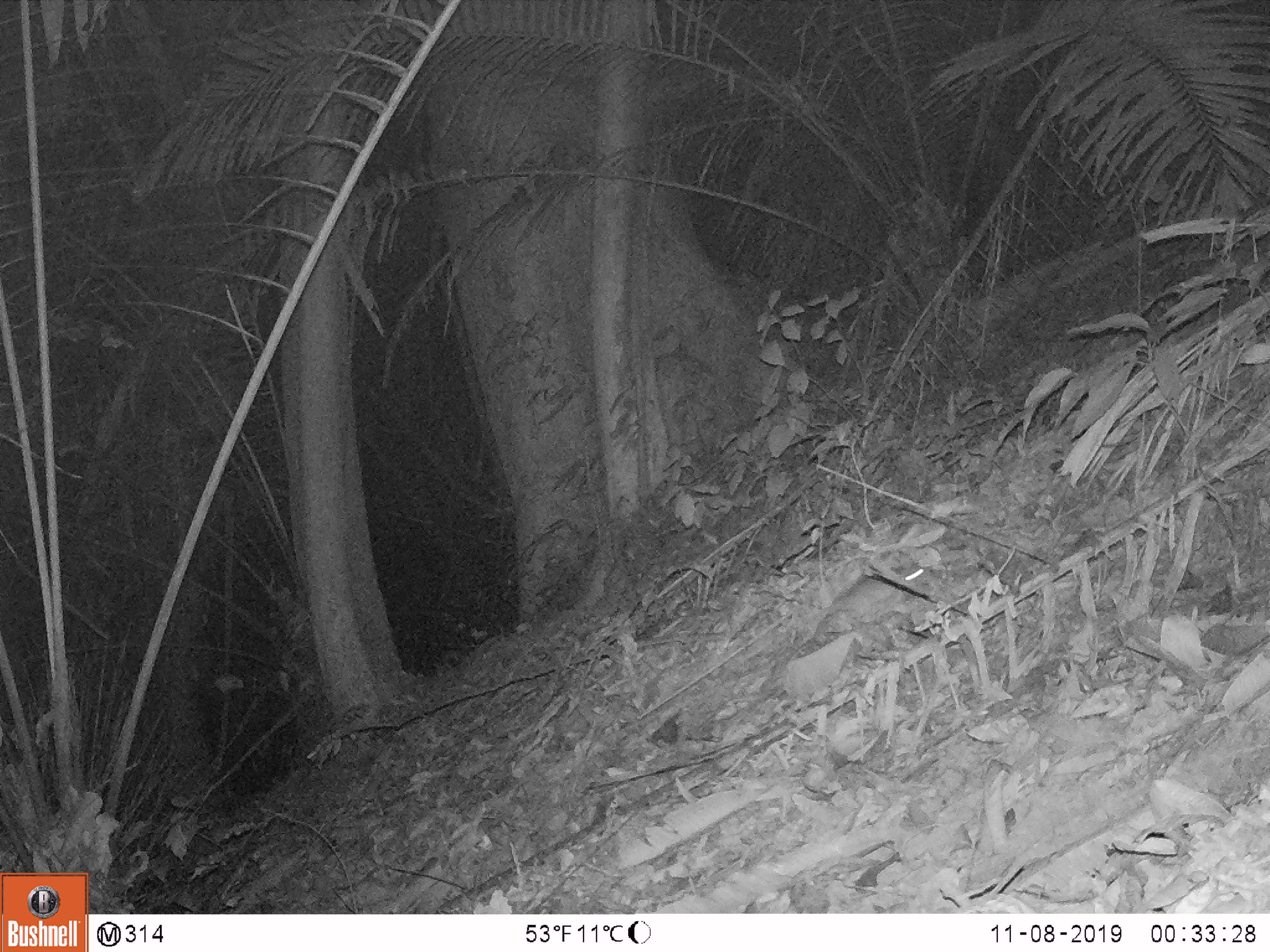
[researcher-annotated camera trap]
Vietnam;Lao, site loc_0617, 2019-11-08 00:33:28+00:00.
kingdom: Animalia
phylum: Chordata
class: Mammalia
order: Rodentia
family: Muridae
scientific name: Muridae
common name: old-world mice and rats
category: unidentified murid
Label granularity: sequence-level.